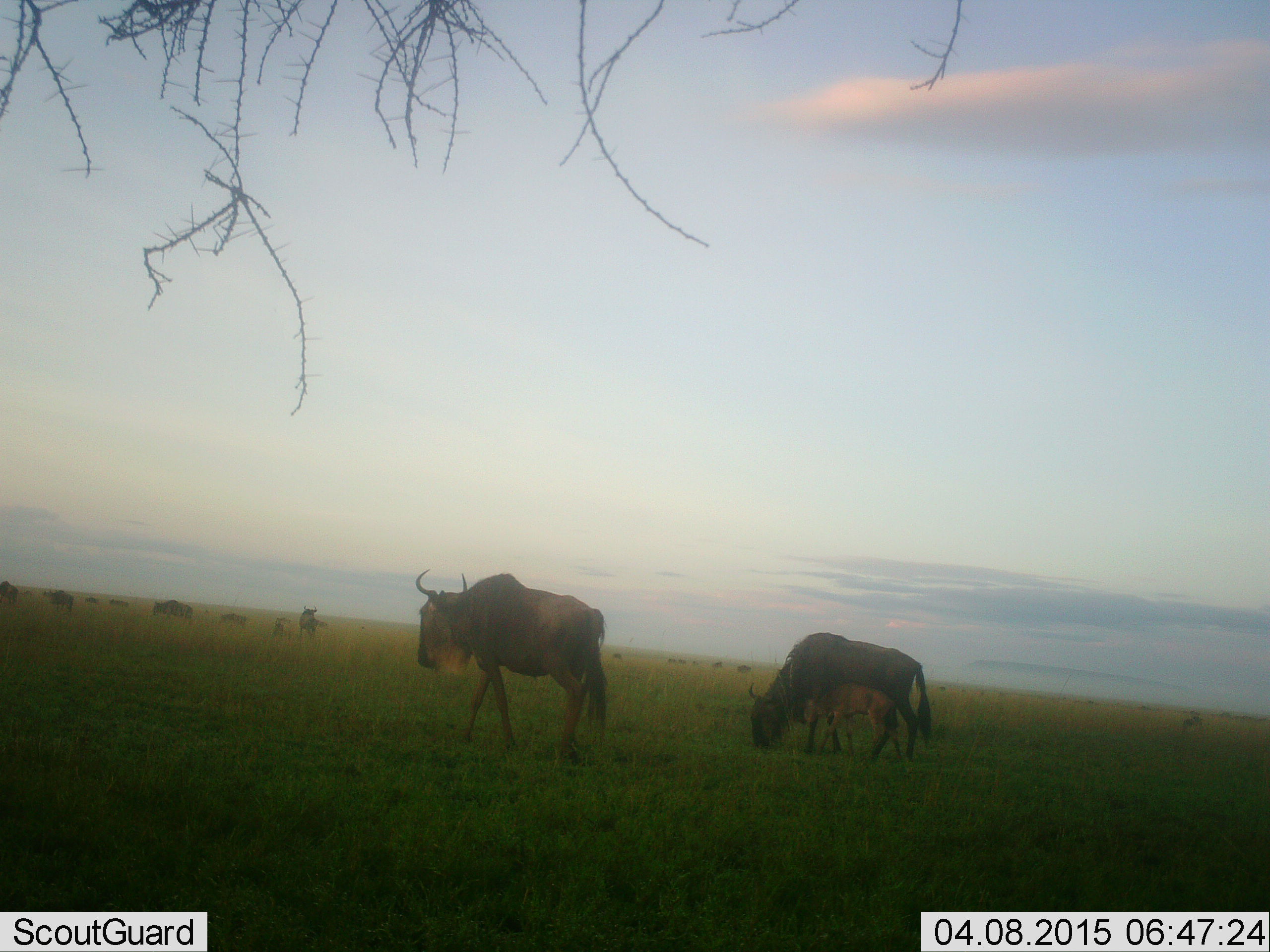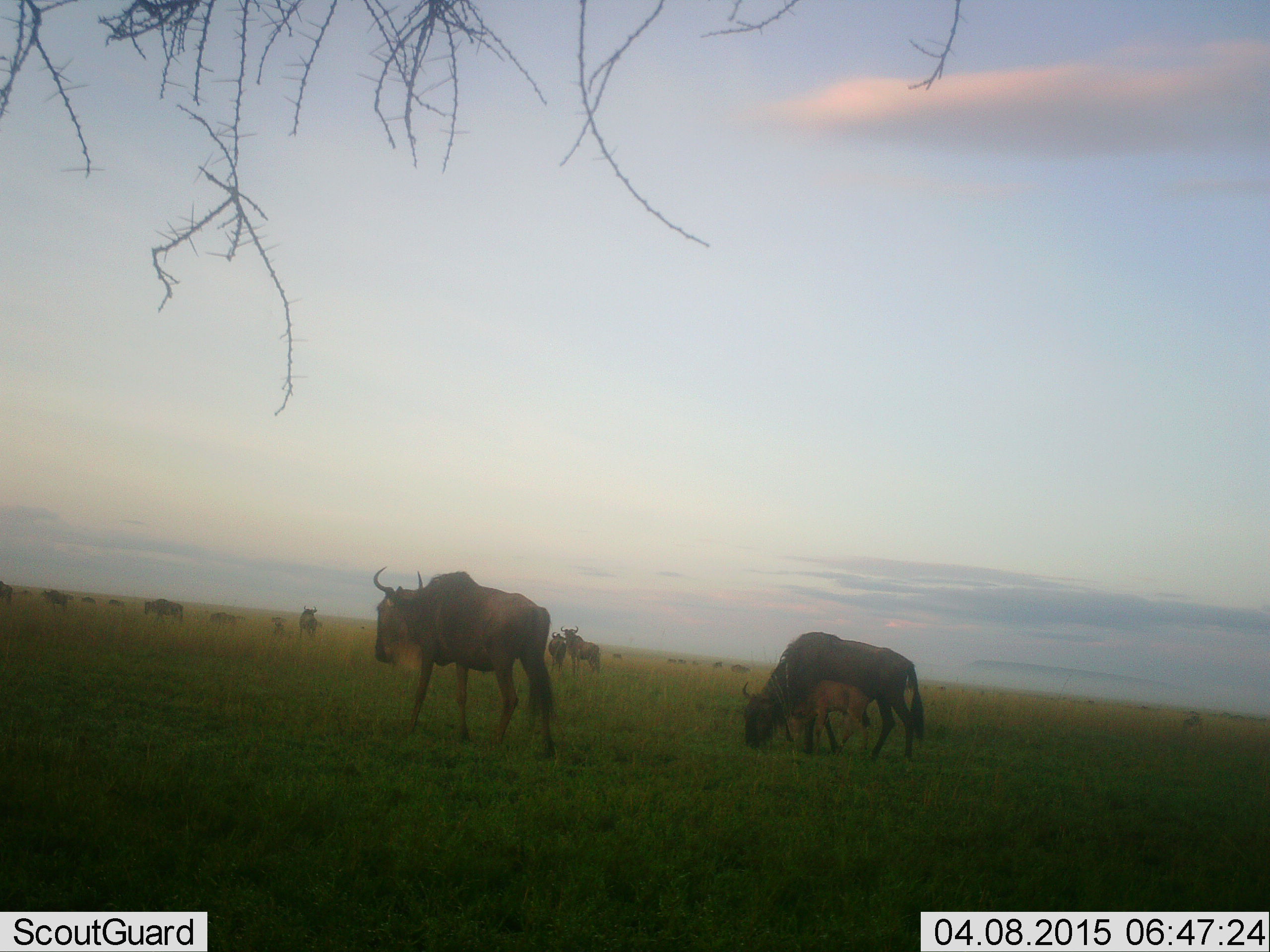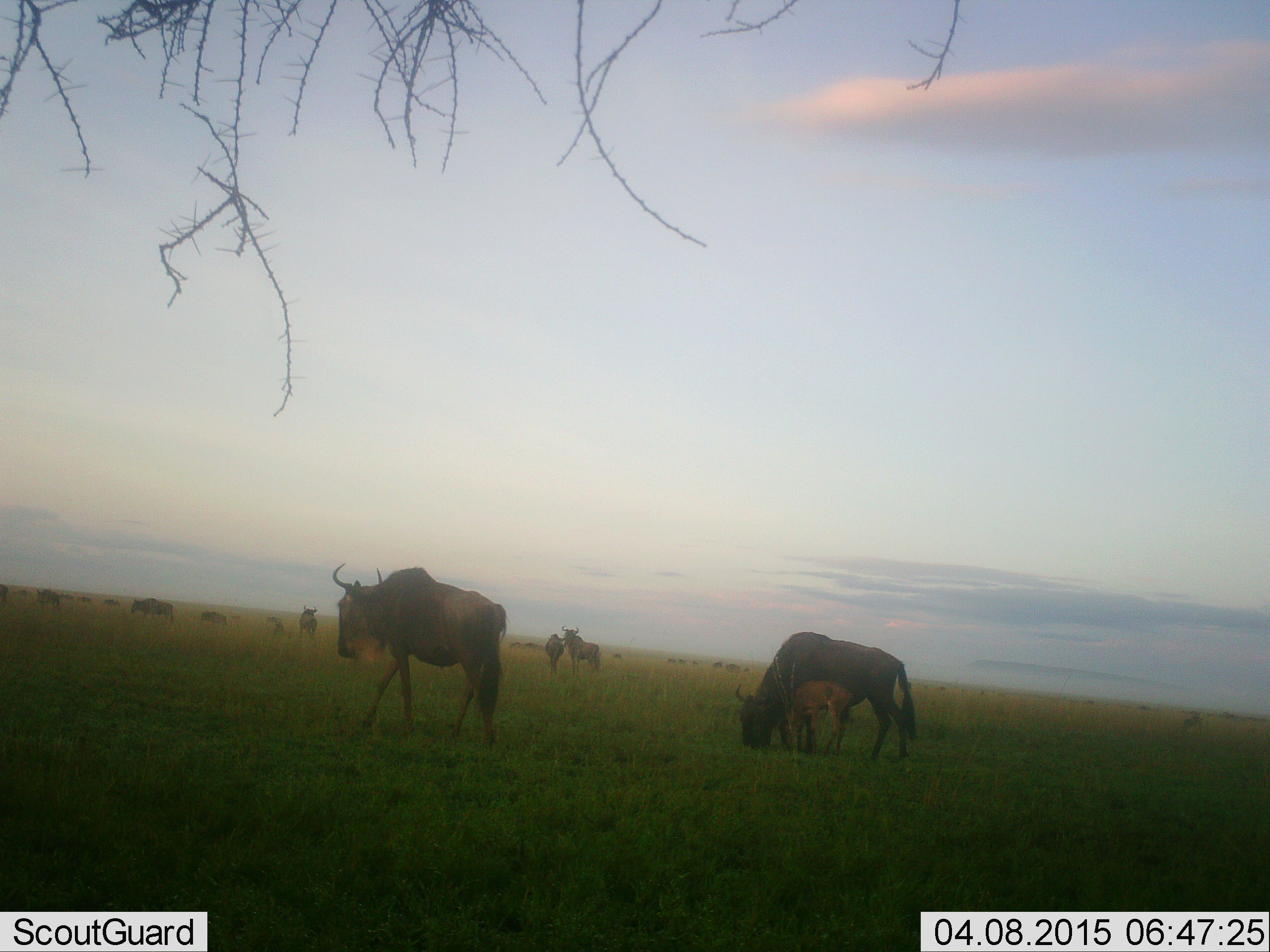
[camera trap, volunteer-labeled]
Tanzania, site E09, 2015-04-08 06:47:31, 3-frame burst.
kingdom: Animalia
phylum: Chordata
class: Mammalia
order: Artiodactyla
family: Bovidae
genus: Connochaetes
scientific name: Connochaetes taurinus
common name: blue wildebeest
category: wildebeest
Wildebeest (blue wildebeest) (Connochaetes taurinus), count 11-50. Behavior (volunteer vote fractions): standing 60%, resting 20%, moving 90%, interacting 10%. Young present (vote fraction): 60%. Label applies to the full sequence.